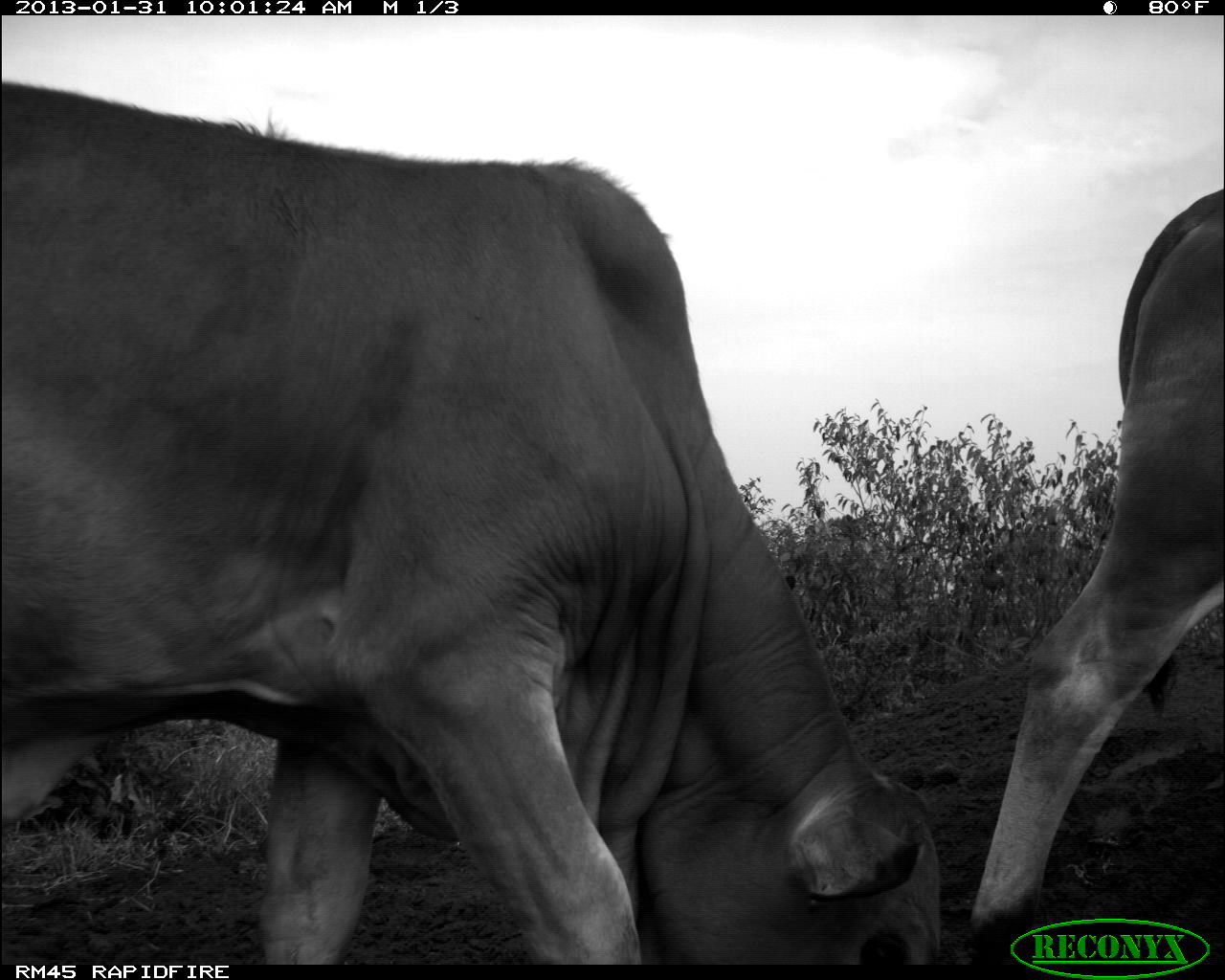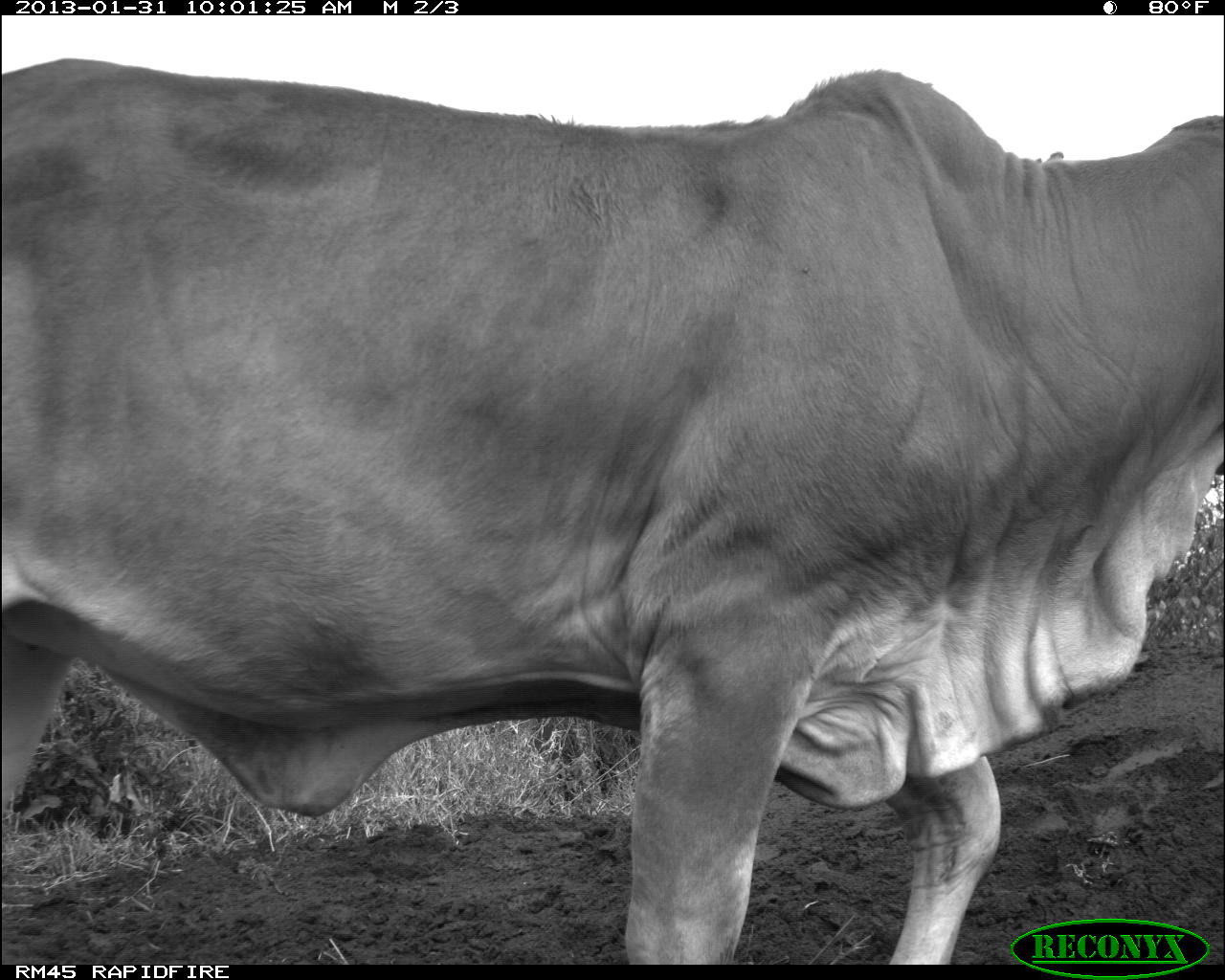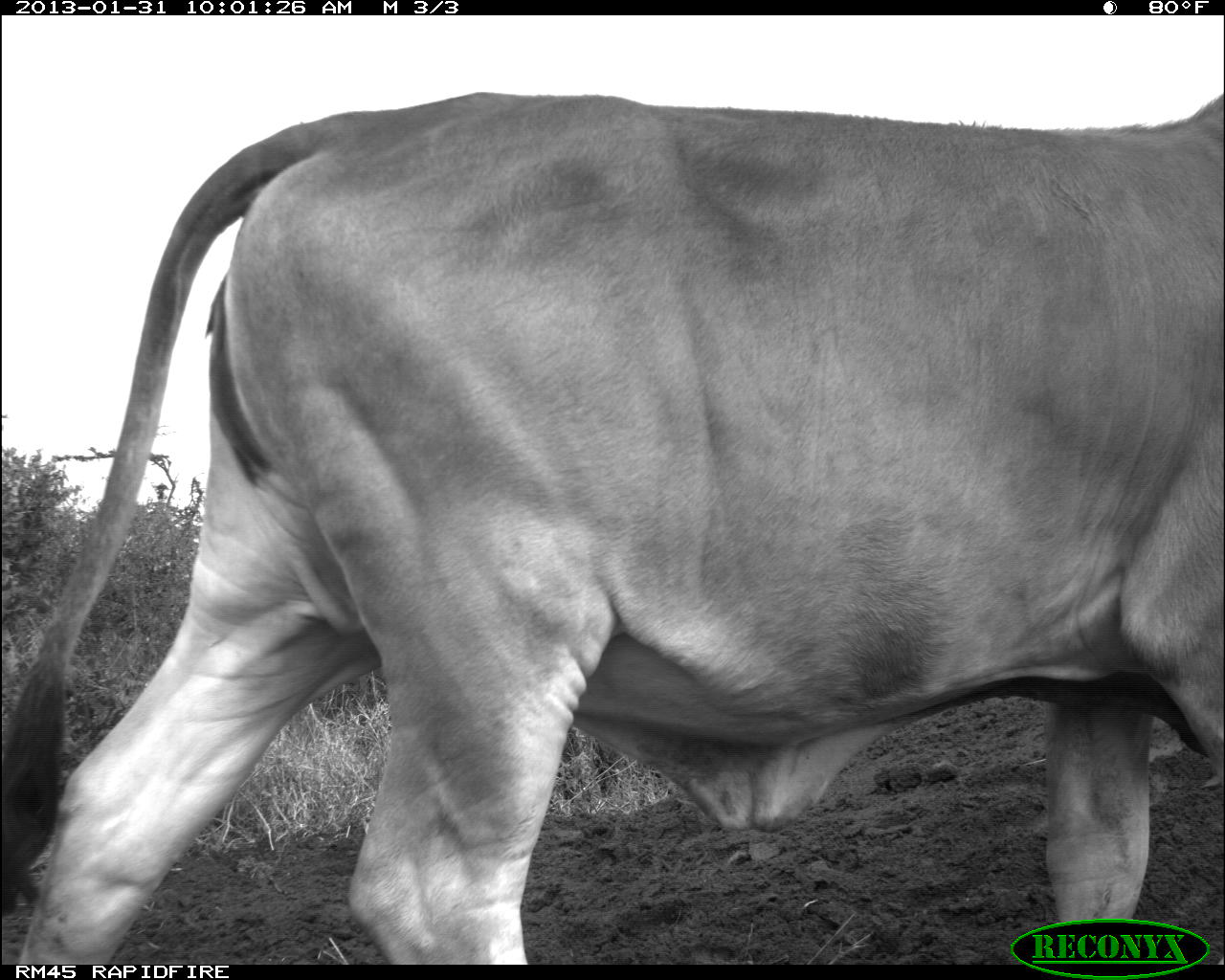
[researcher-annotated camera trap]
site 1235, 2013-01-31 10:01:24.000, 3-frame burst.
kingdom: Animalia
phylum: Chordata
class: Mammalia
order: Artiodactyla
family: Bovidae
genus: Bos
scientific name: Bos taurus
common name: domestic cattle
Bos taurus (domestic cattle), count 2.